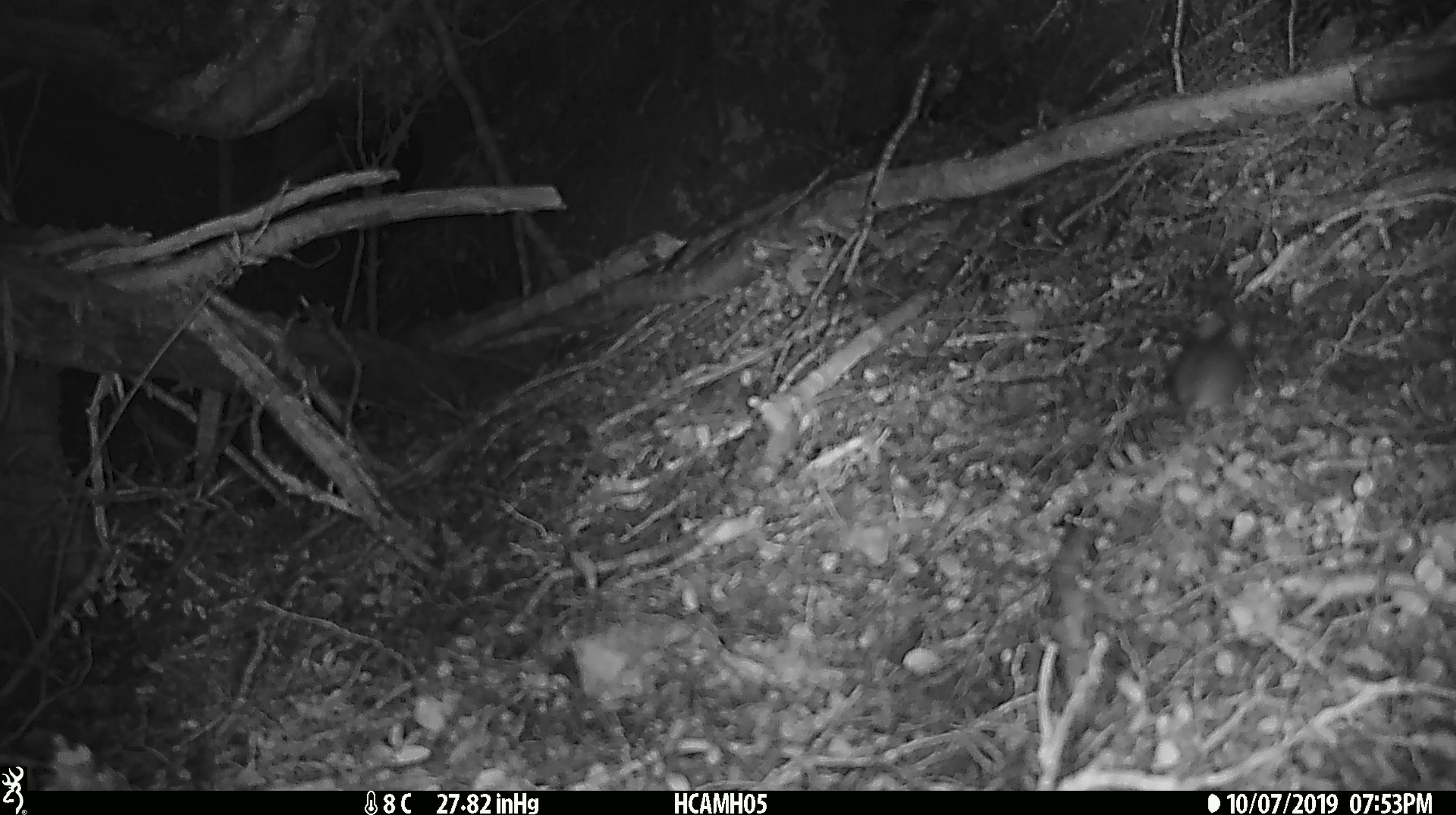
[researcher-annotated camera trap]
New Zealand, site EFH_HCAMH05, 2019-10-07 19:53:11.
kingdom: Animalia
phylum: Chordata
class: Mammalia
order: Rodentia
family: Muridae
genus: Mus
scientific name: Mus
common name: mouse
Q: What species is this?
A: Mouse (Mus).